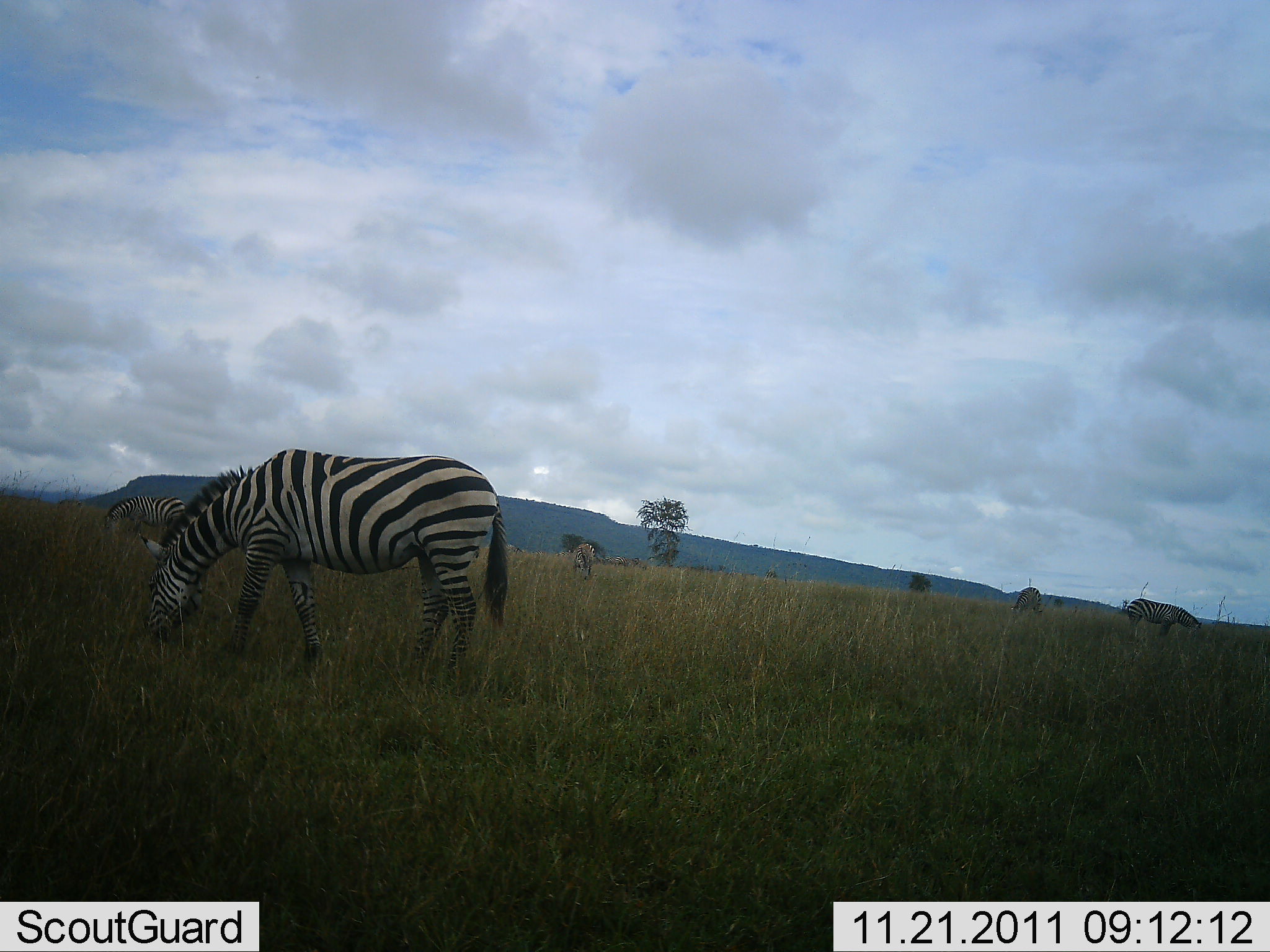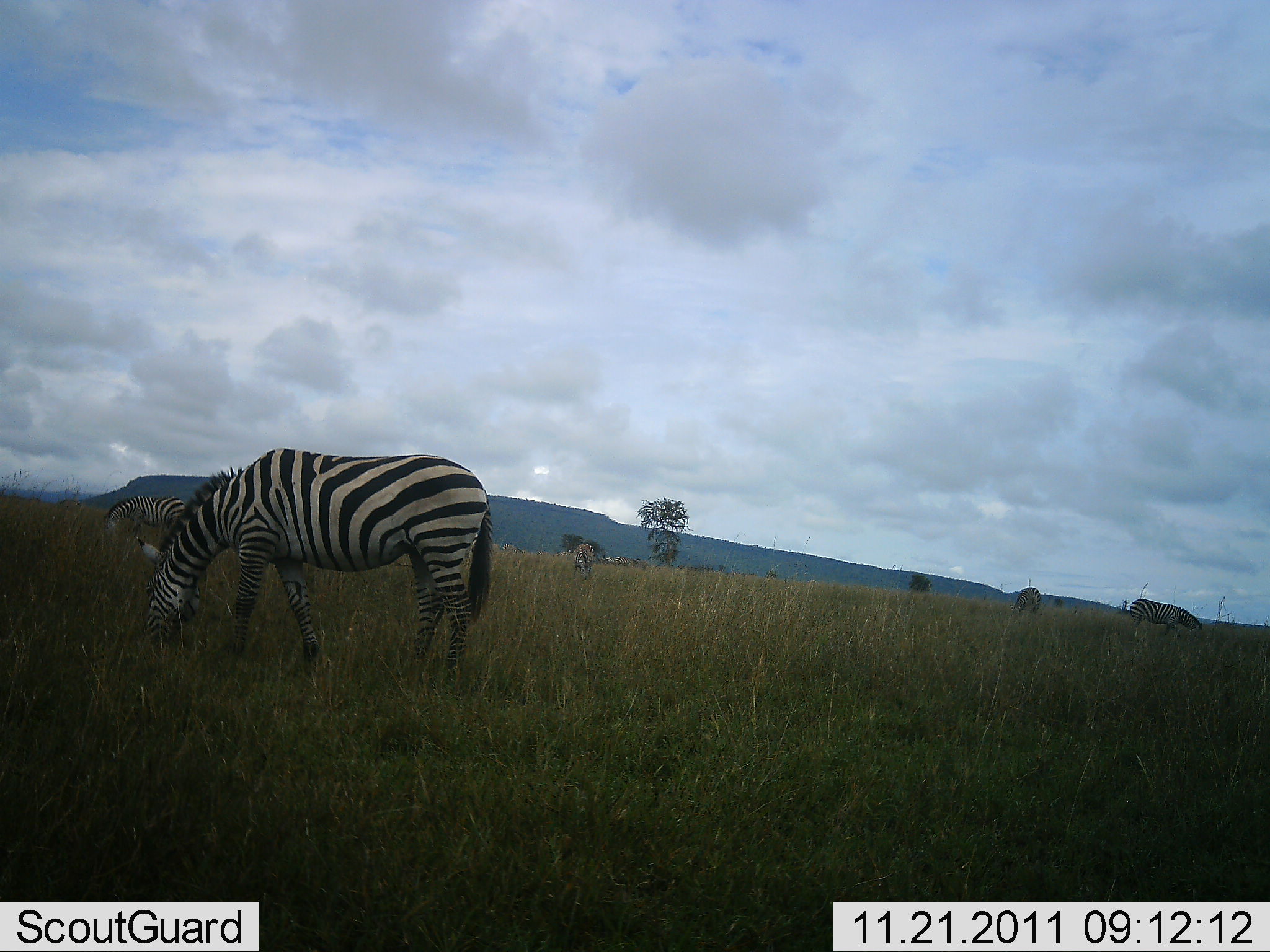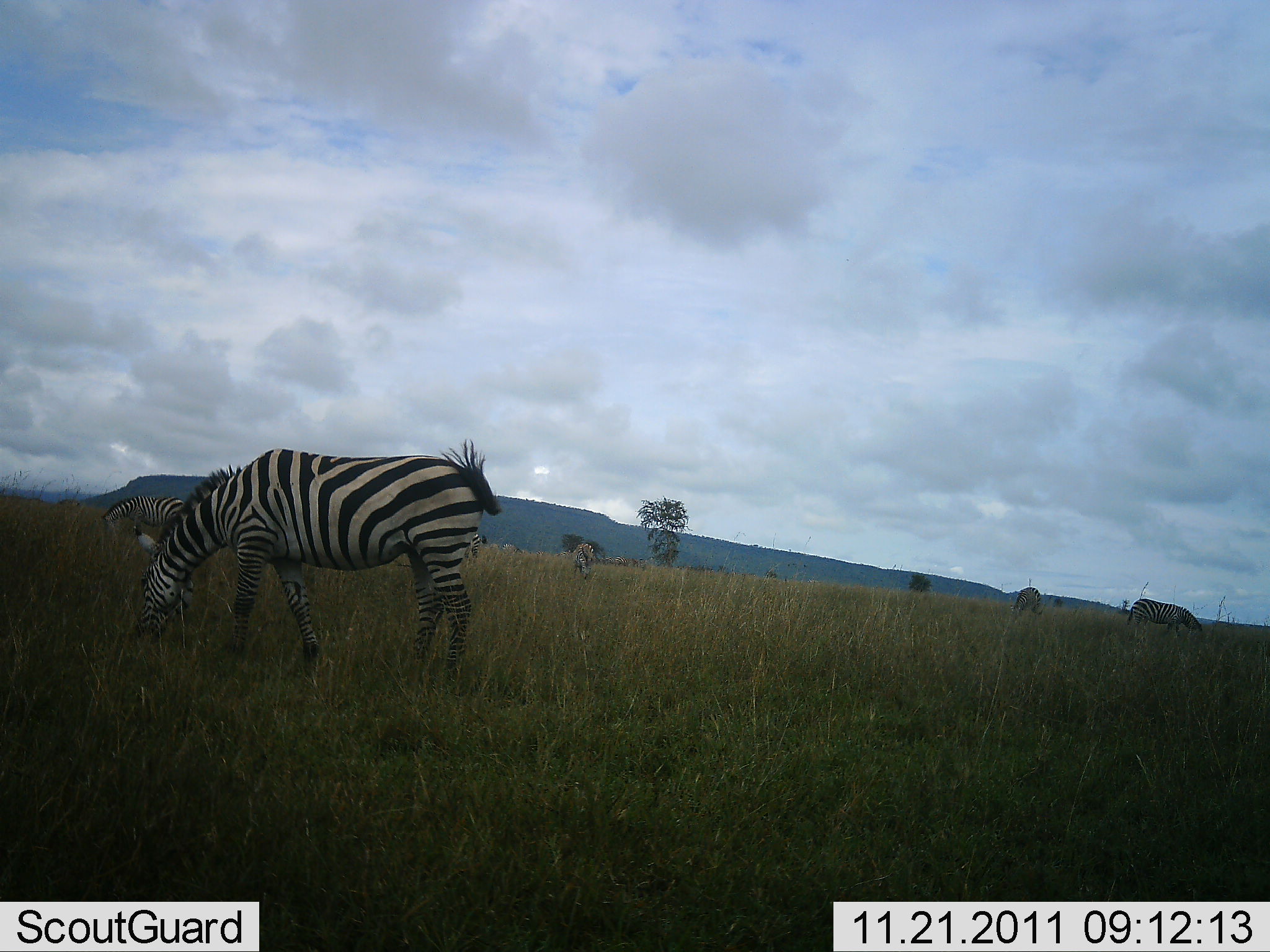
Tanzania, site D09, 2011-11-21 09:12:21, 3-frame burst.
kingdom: Animalia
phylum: Chordata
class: Mammalia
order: Perissodactyla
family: Equidae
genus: Equus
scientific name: Equus quagga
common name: plains zebra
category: zebra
Zebra (plains zebra) (Equus quagga), count 6. Behavior (volunteer vote fractions): standing 50%, resting 0%, moving 10%, interacting 0%. Young present (vote fraction): 0%. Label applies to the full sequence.